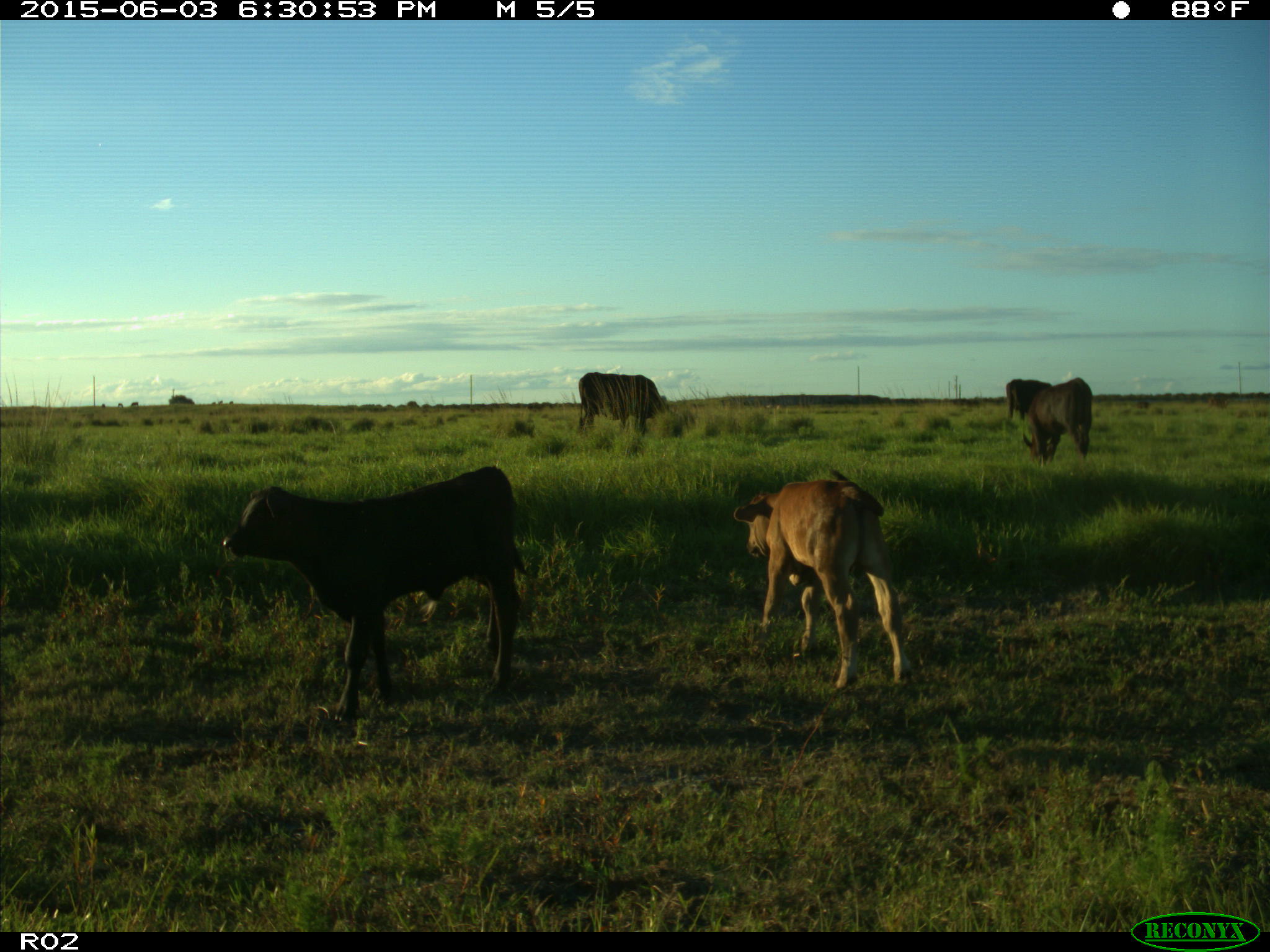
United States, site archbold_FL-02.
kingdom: Animalia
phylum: Chordata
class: Mammalia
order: Artiodactyla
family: Bovidae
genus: Bos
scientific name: Bos taurus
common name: domestic cow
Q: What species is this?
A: Bos taurus (domestic cow).